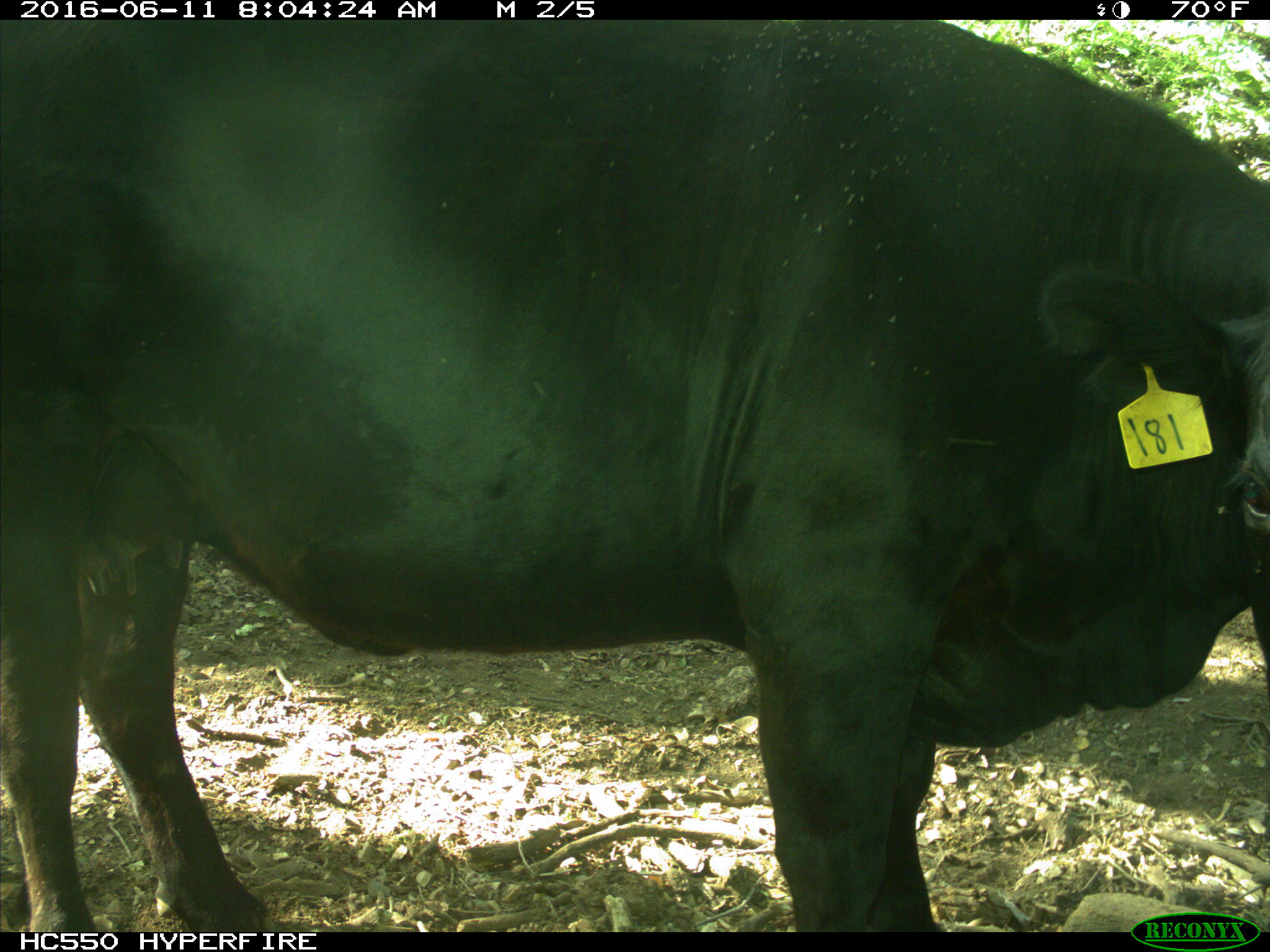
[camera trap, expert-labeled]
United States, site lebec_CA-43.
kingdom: Animalia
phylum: Chordata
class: Mammalia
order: Artiodactyla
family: Bovidae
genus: Bos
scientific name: Bos taurus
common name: domestic cow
Bos taurus (domestic cow).